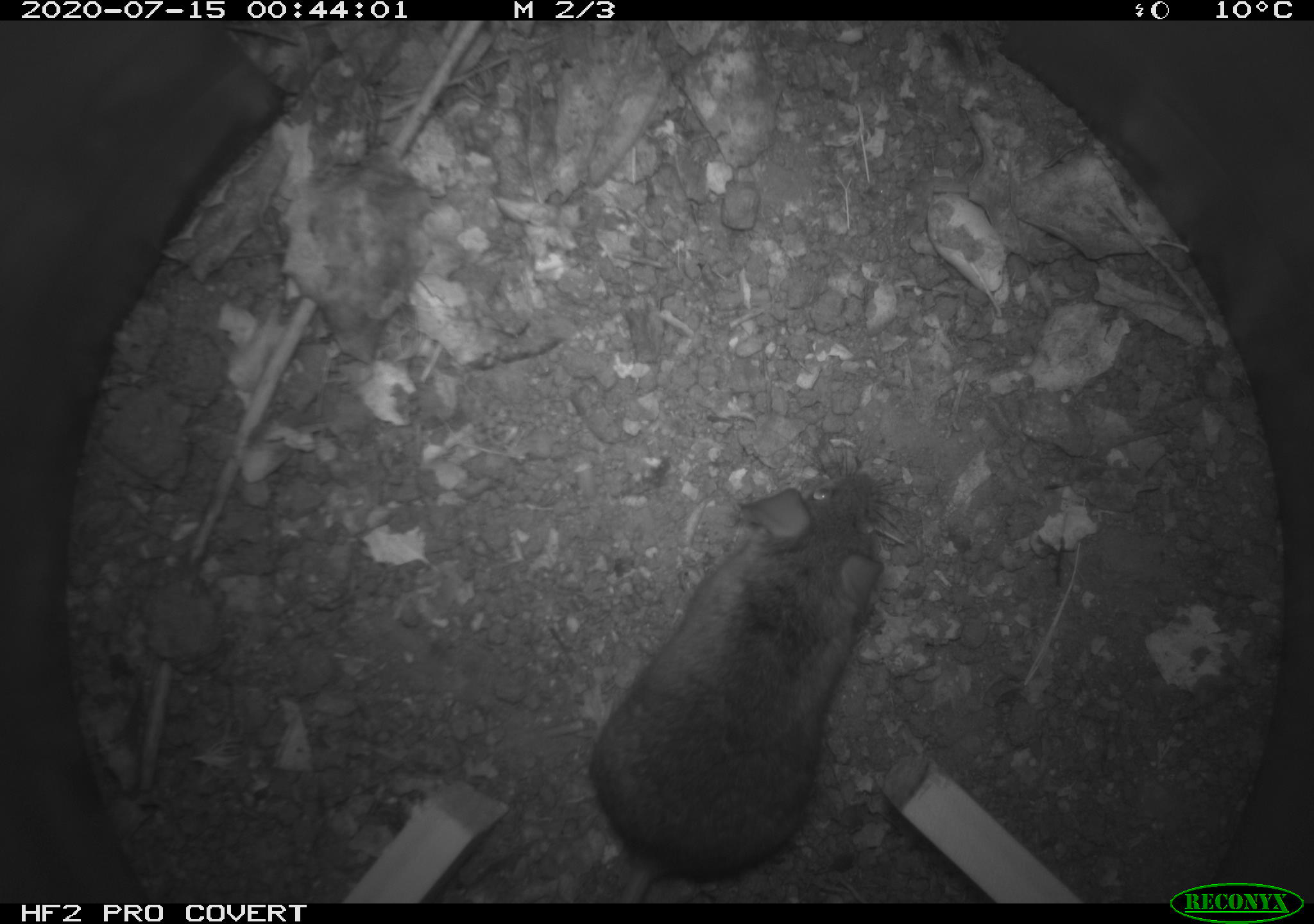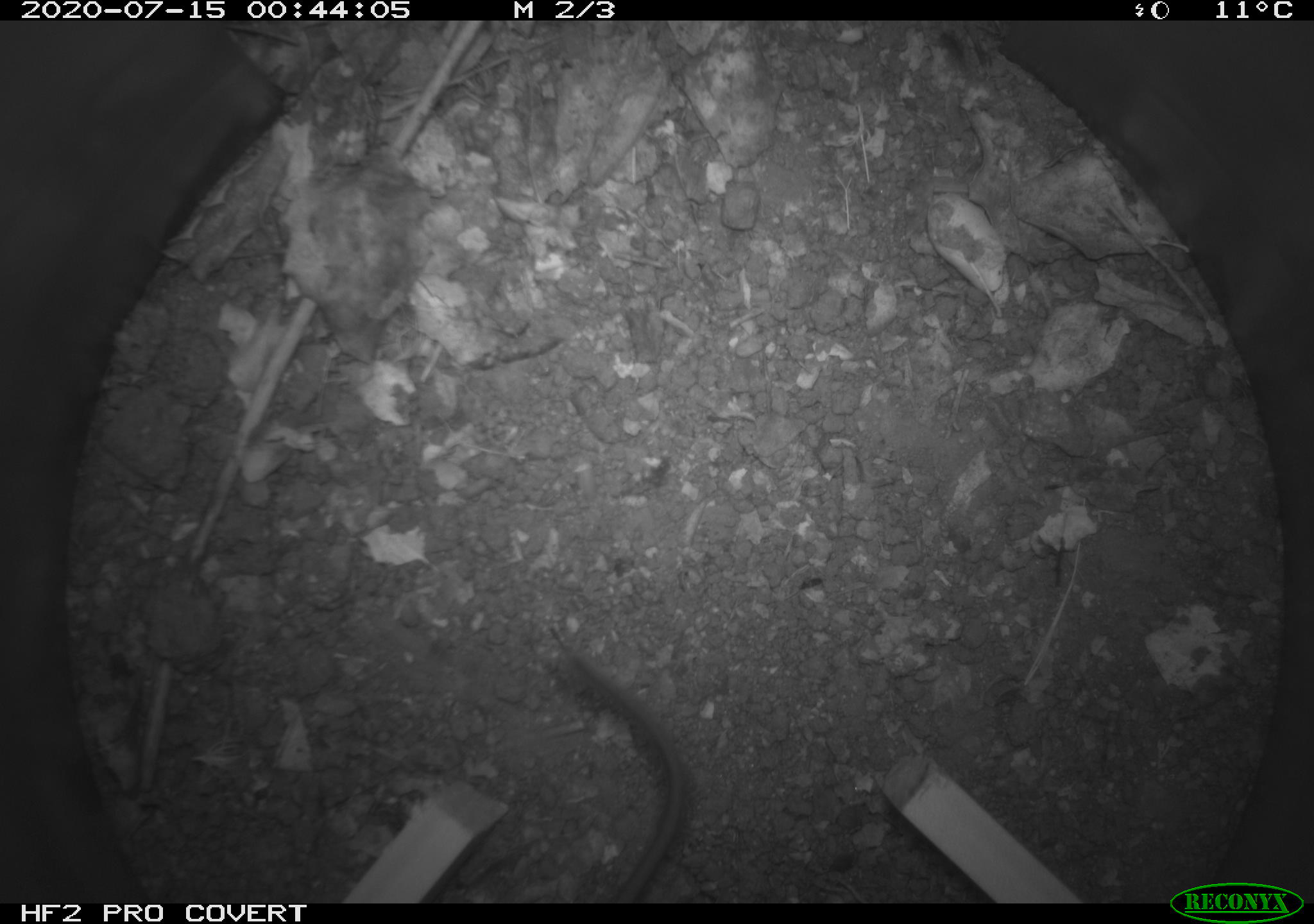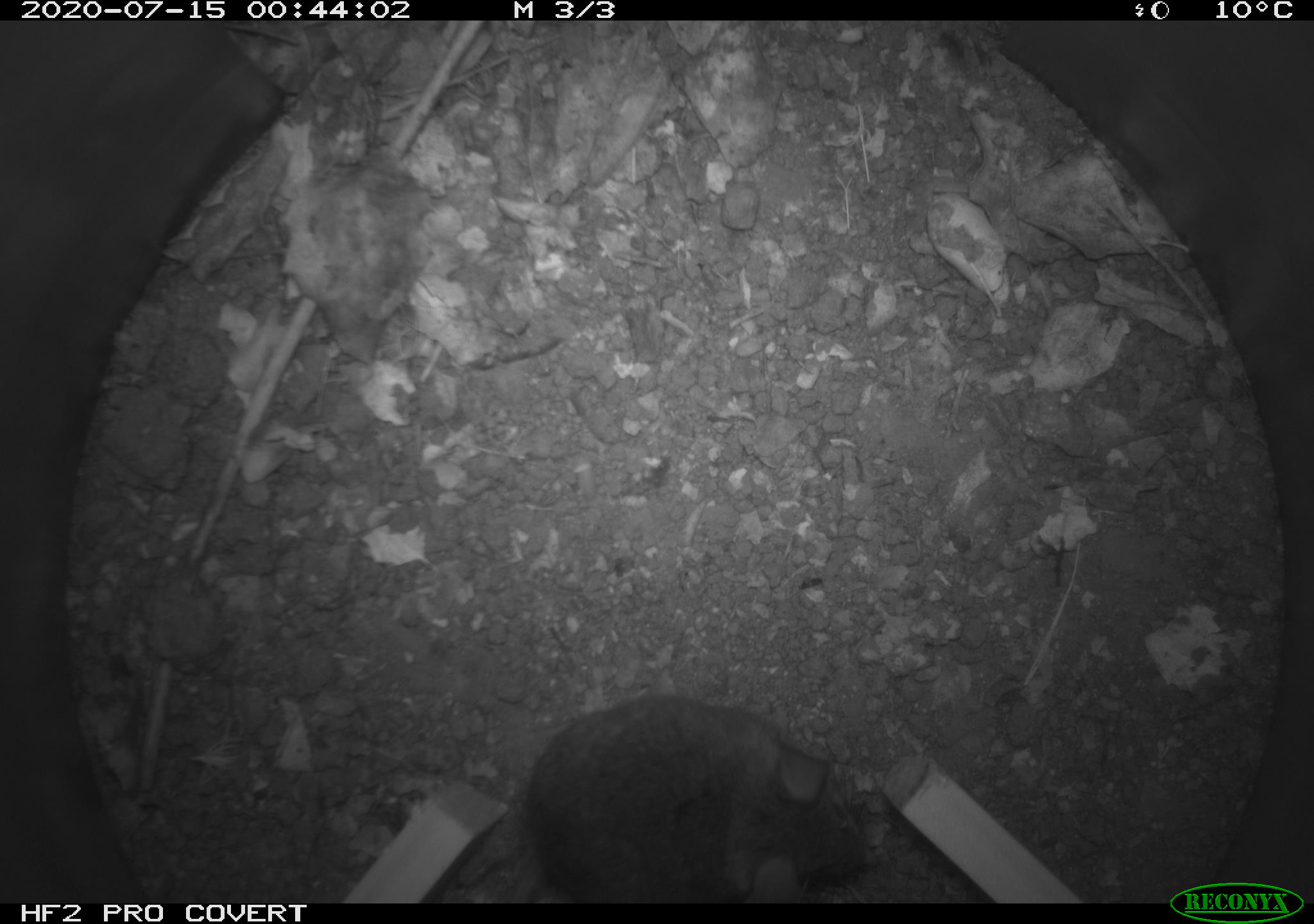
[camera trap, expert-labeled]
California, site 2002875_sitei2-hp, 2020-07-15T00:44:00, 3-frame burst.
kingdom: Animalia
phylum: Chordata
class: Mammalia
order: Rodentia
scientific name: Rodentia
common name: rodent